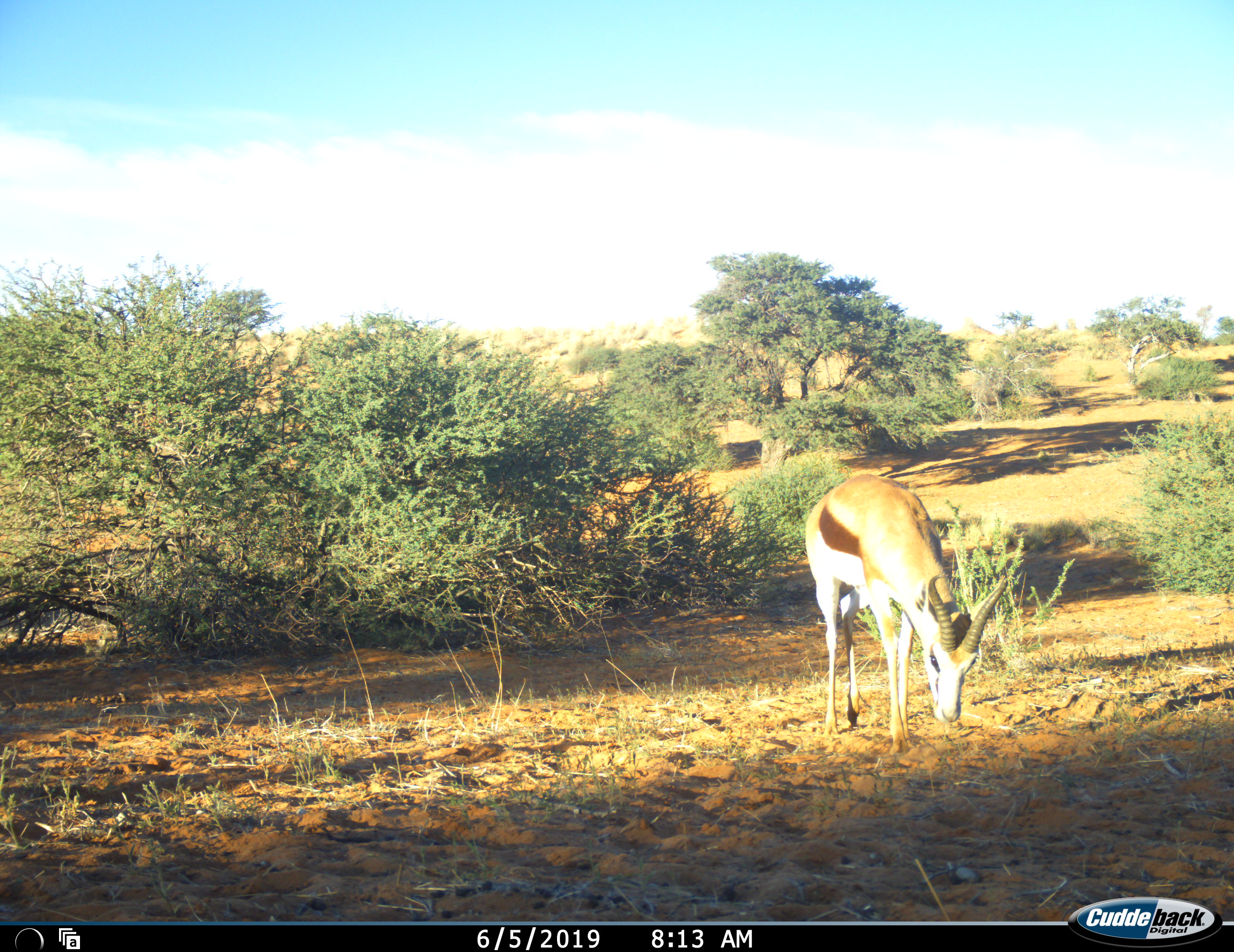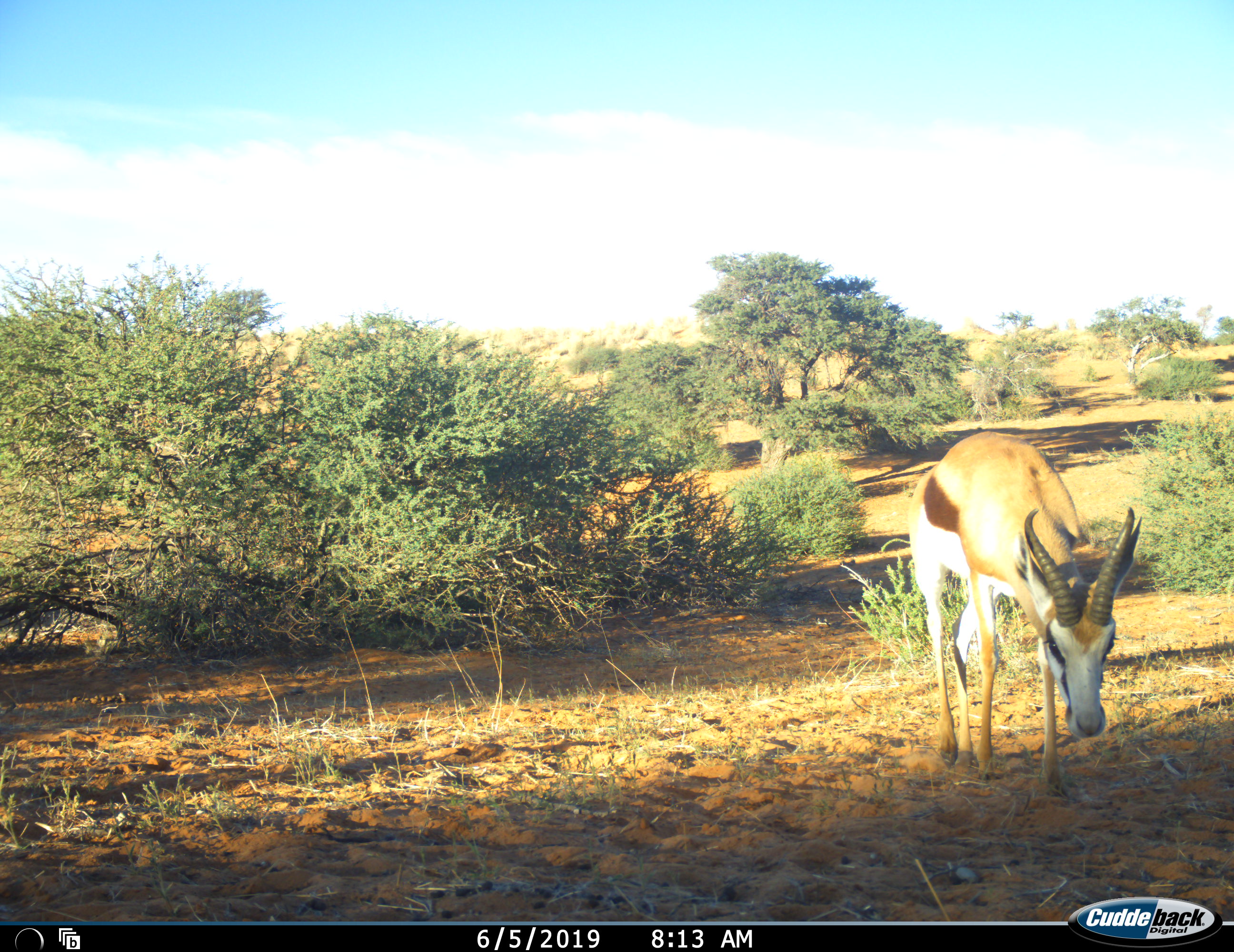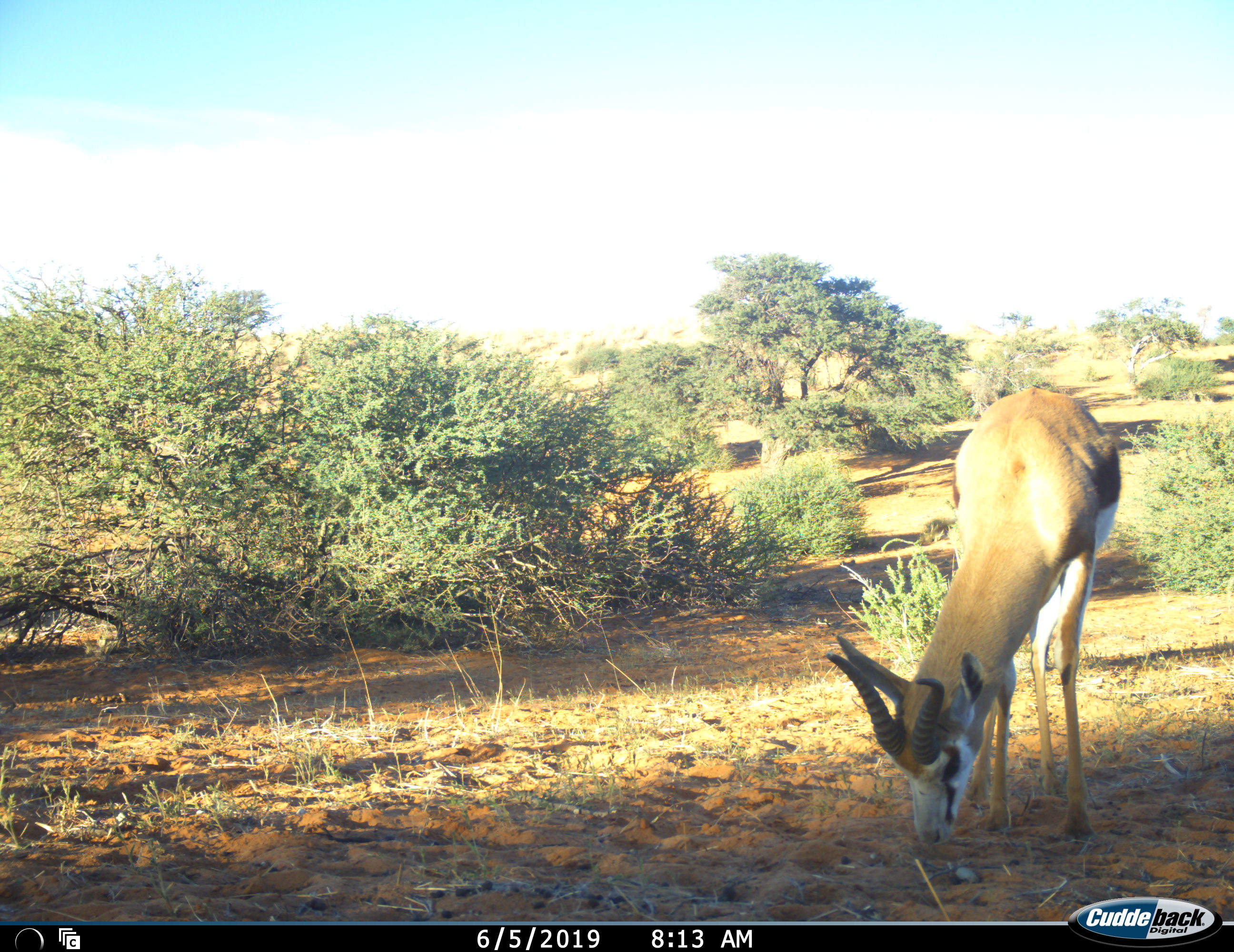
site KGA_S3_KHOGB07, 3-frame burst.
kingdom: Animalia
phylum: Chordata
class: Mammalia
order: Artiodactyla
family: Bovidae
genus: Antidorcas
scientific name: Antidorcas marsupialis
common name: springbok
Springbok (Antidorcas marsupialis), count 1. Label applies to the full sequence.